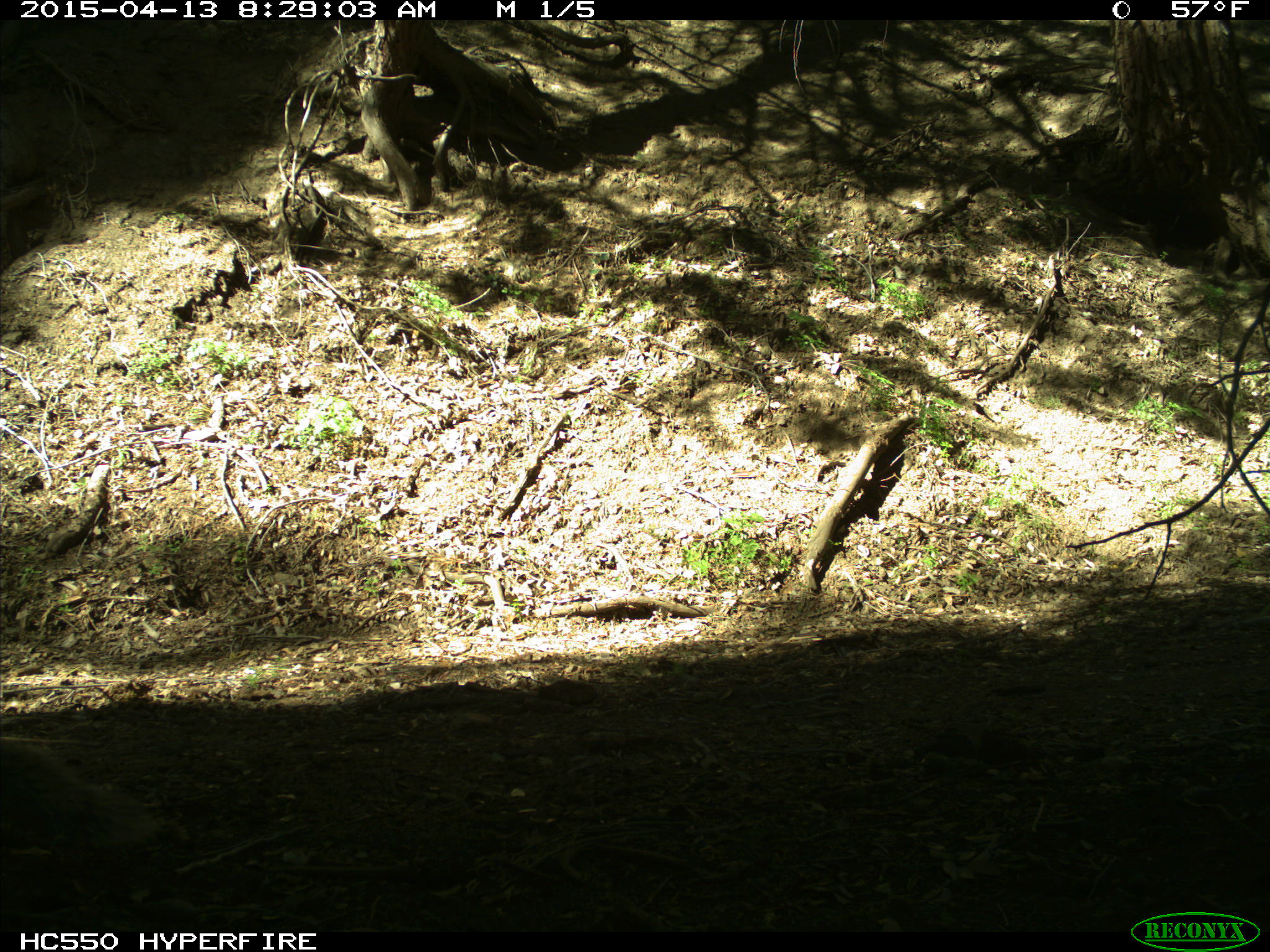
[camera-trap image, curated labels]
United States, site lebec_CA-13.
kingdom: Animalia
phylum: Chordata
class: Mammalia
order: Rodentia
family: Sciuridae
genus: Sciurus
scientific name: Sciurus carolinensis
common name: eastern gray squirrel